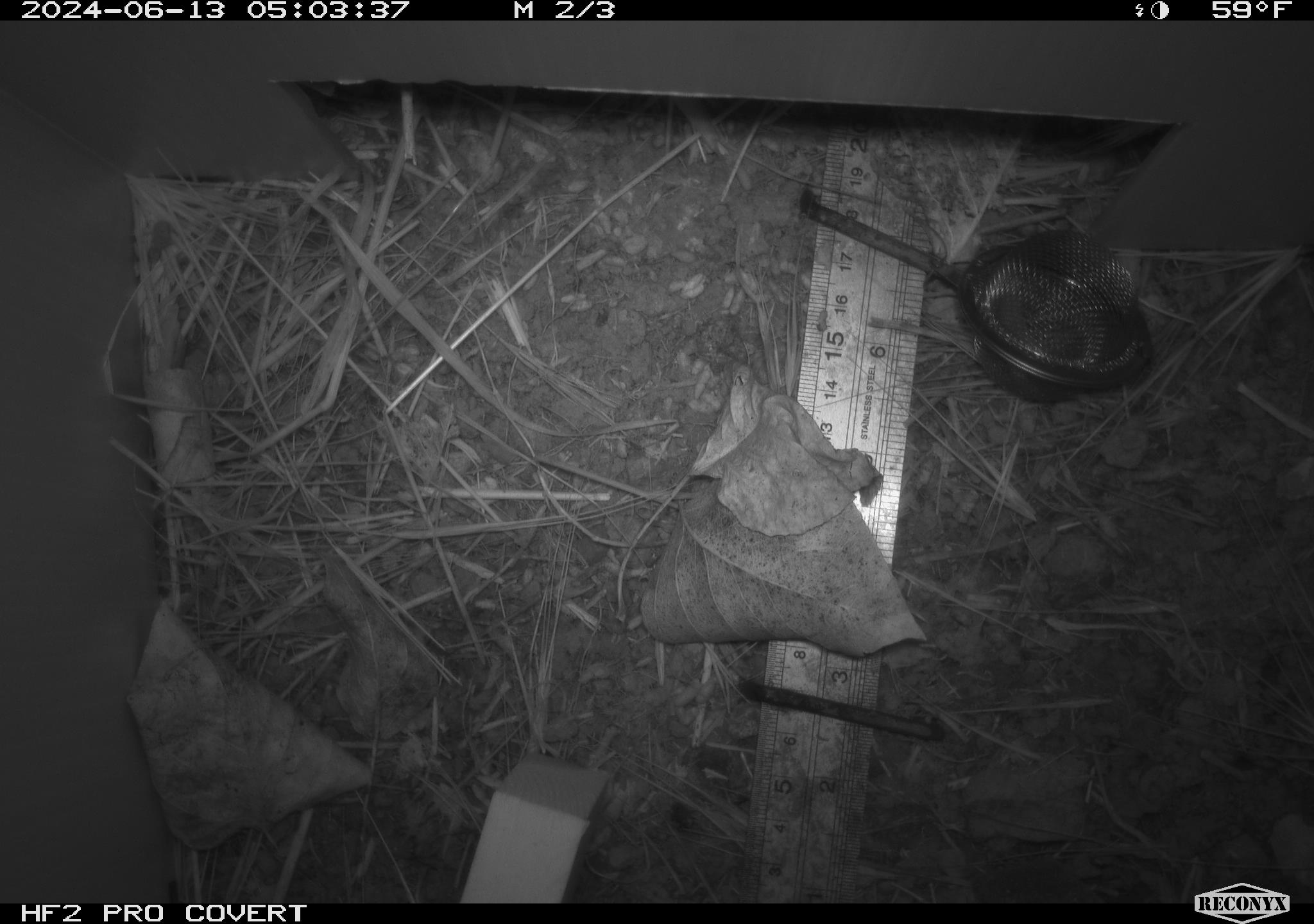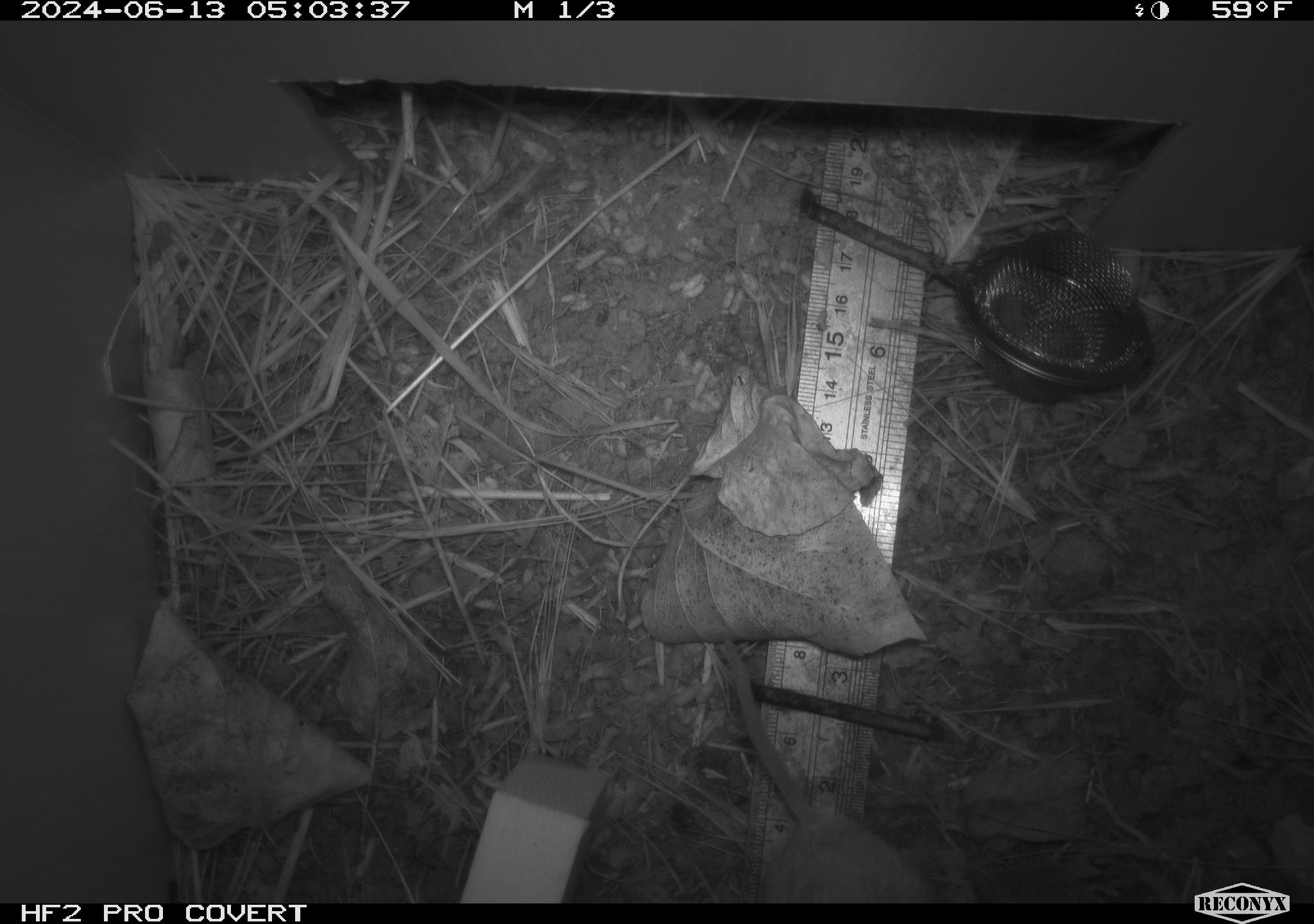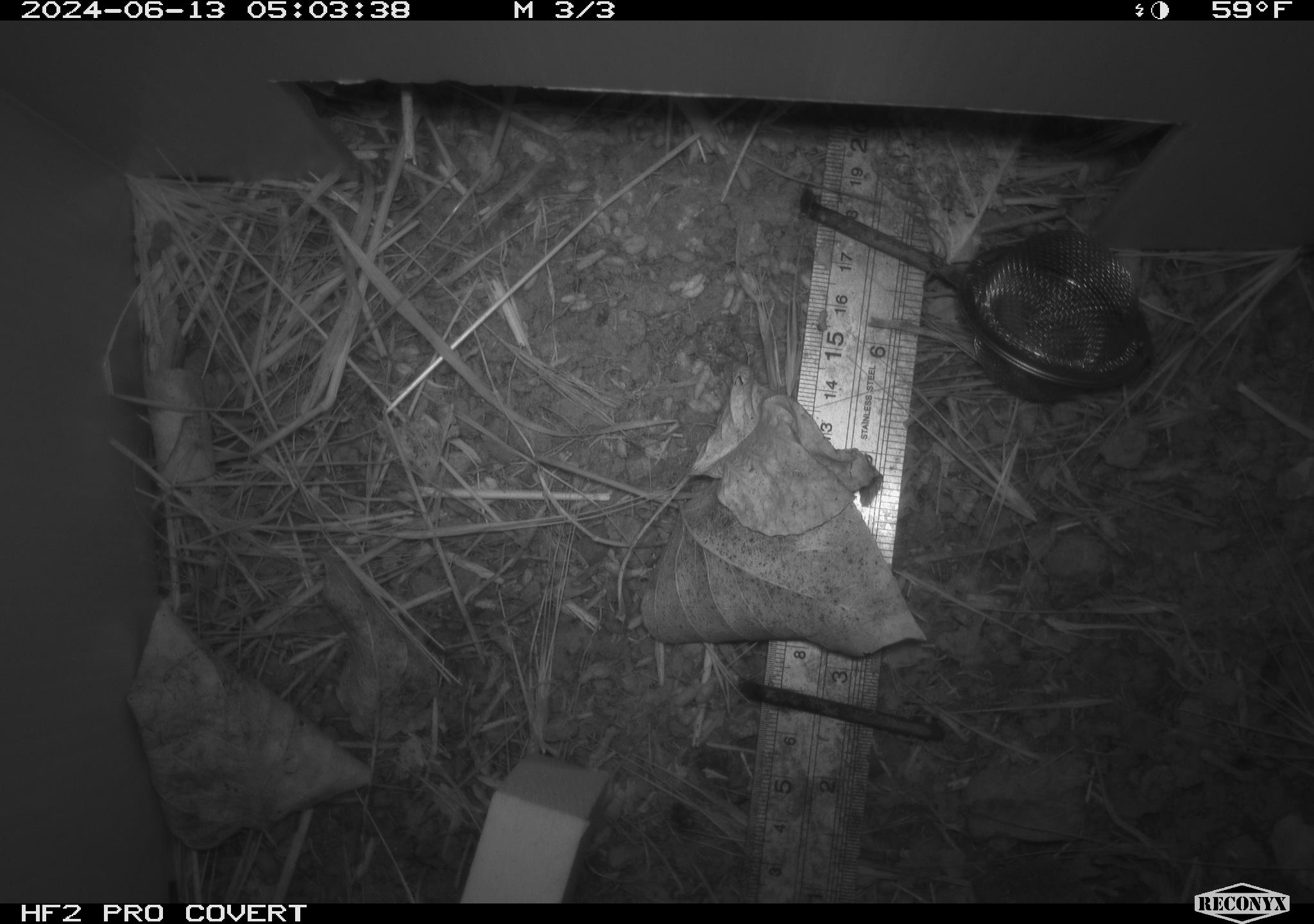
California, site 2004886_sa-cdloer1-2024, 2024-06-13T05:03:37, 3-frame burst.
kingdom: Animalia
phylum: Chordata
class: Mammalia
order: Rodentia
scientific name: Rodentia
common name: mouse species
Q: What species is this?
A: Mouse species (Rodentia).